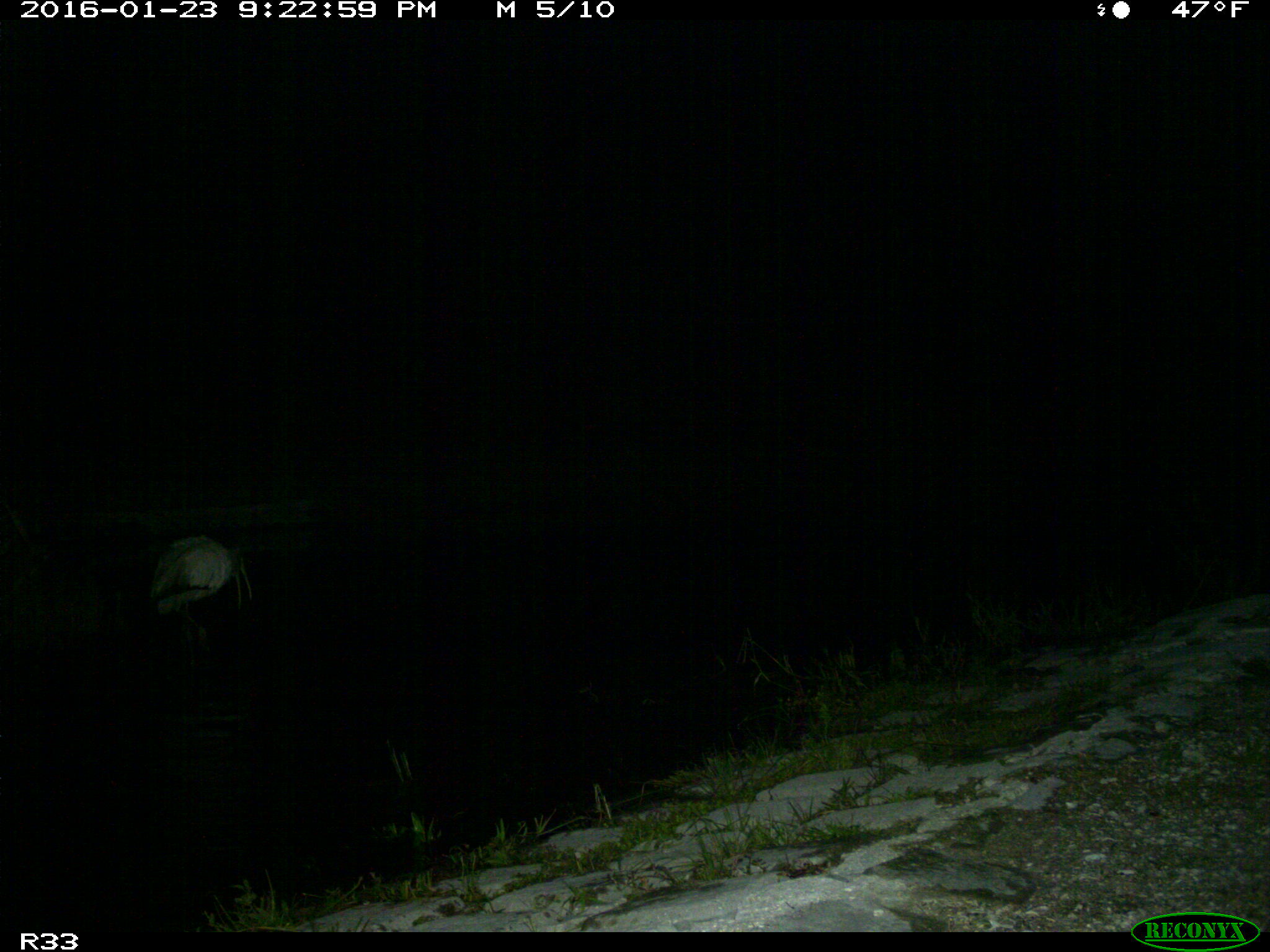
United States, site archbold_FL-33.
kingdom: Animalia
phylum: Chordata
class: Aves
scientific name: Aves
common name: birds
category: unidentified bird